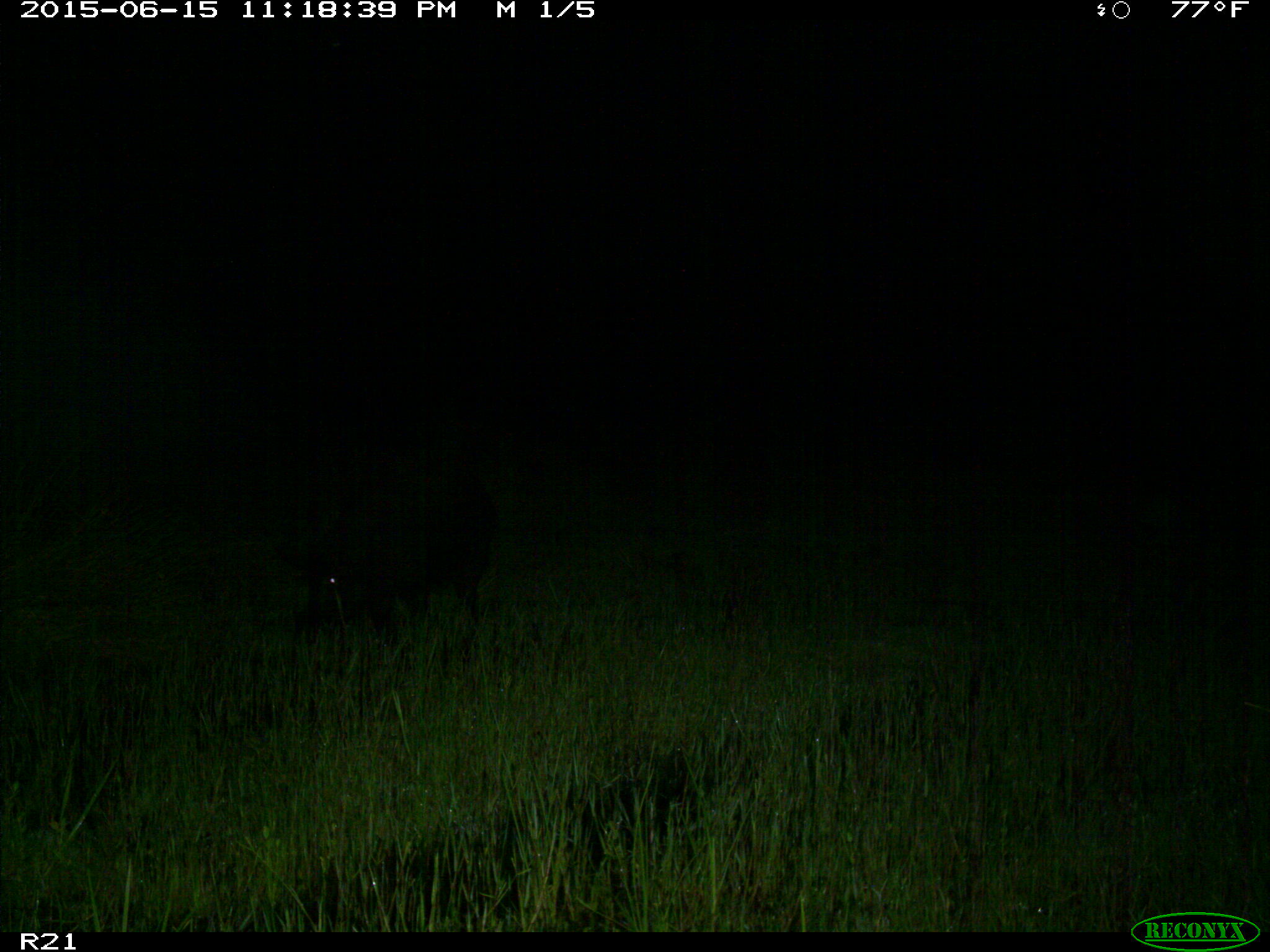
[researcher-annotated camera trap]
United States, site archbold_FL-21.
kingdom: Animalia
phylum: Chordata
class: Mammalia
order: Artiodactyla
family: Suidae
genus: Sus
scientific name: Sus scrofa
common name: wild boar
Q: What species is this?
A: Sus scrofa (wild boar).